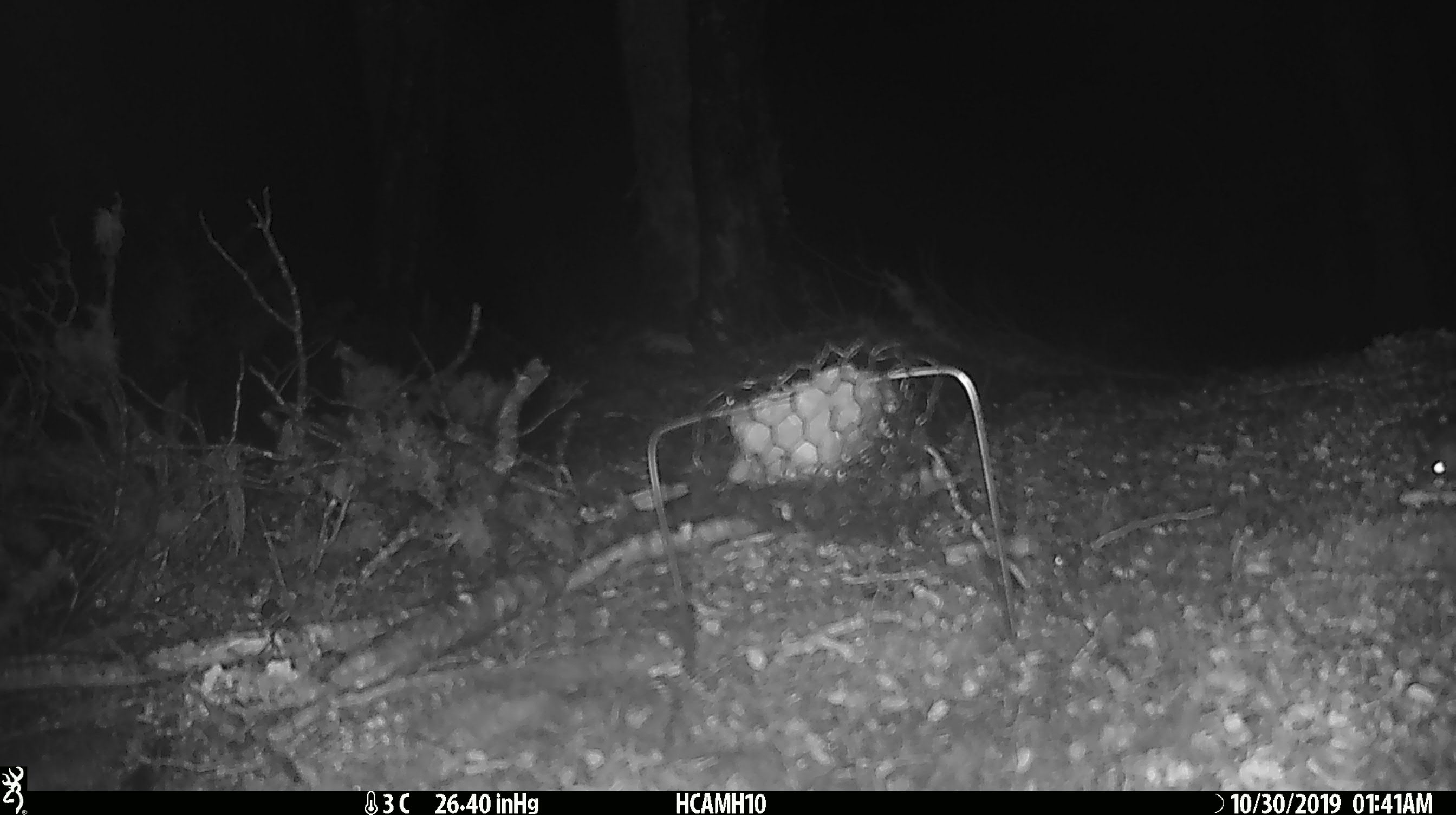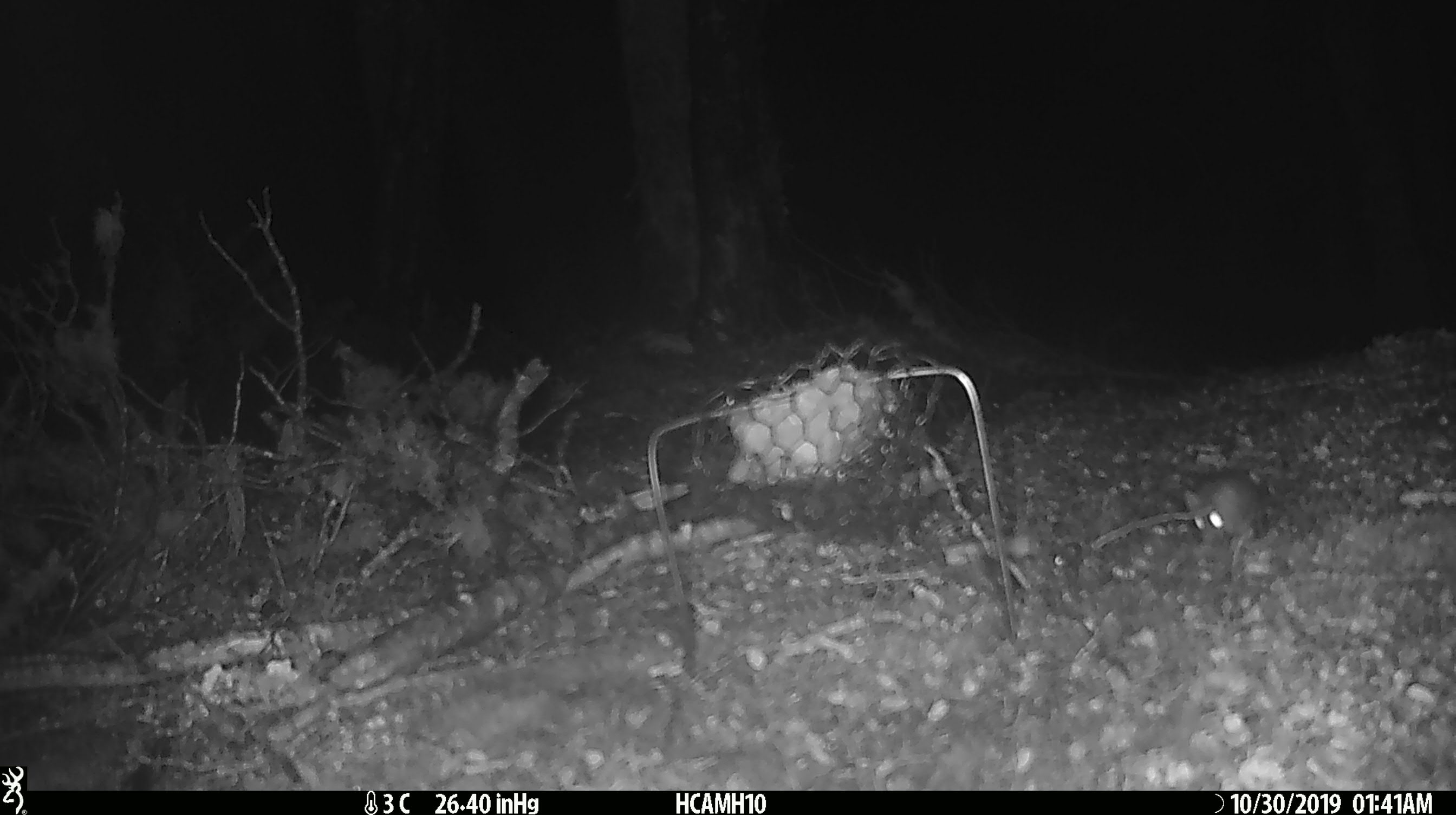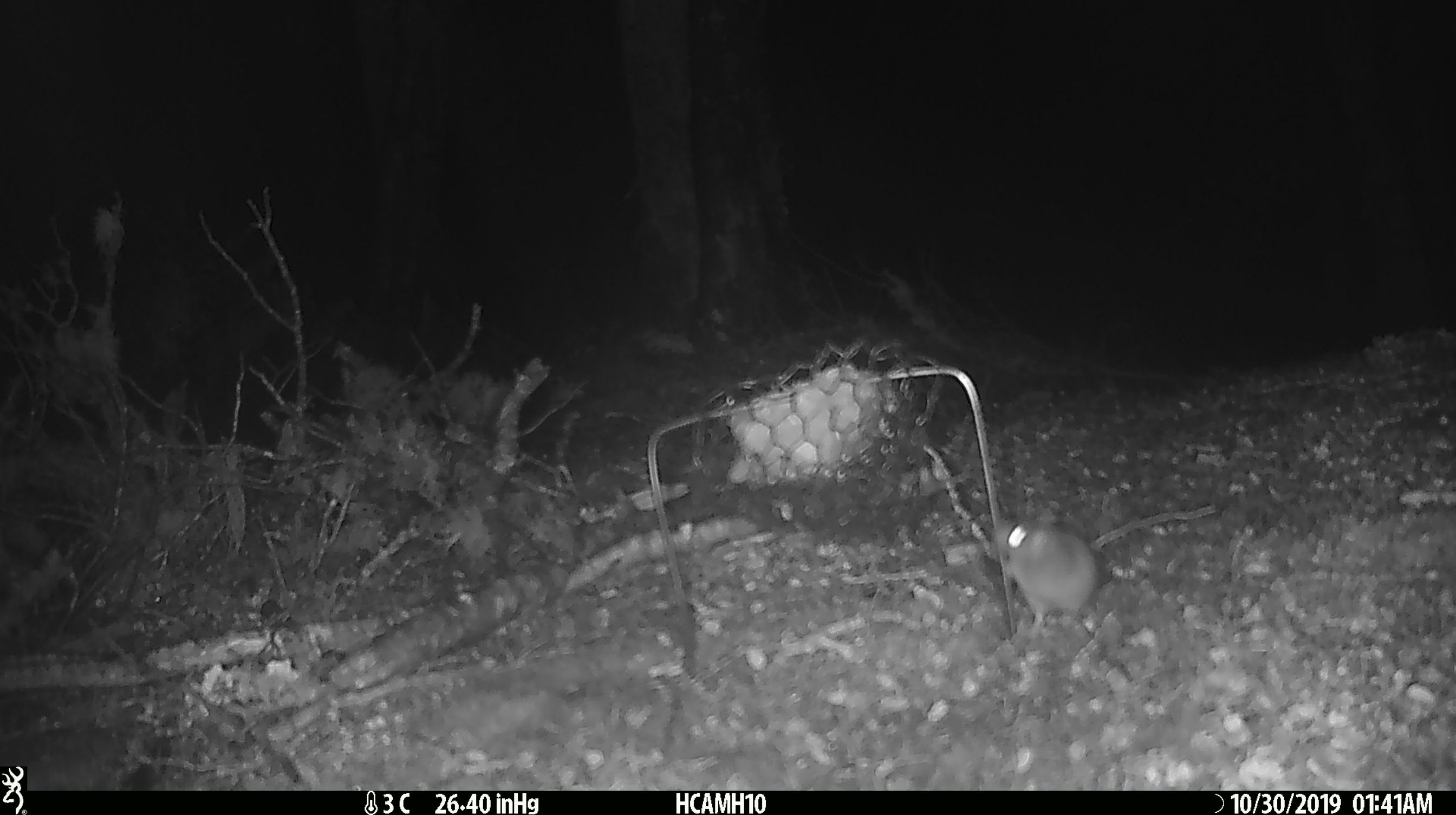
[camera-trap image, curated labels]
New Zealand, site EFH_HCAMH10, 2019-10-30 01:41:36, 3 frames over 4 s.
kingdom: Animalia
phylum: Chordata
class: Mammalia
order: Rodentia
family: Muridae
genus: Mus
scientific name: Mus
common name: mouse